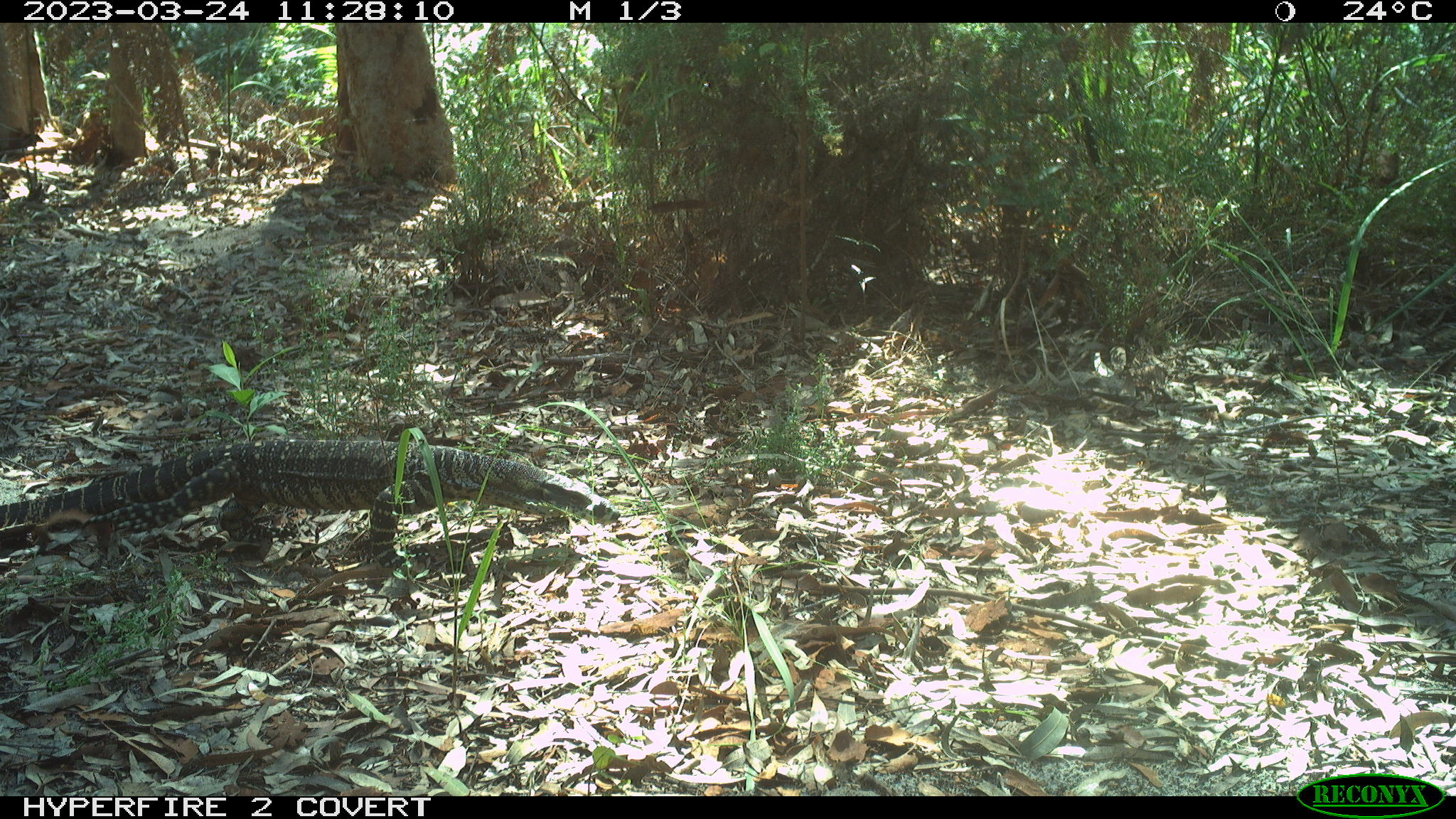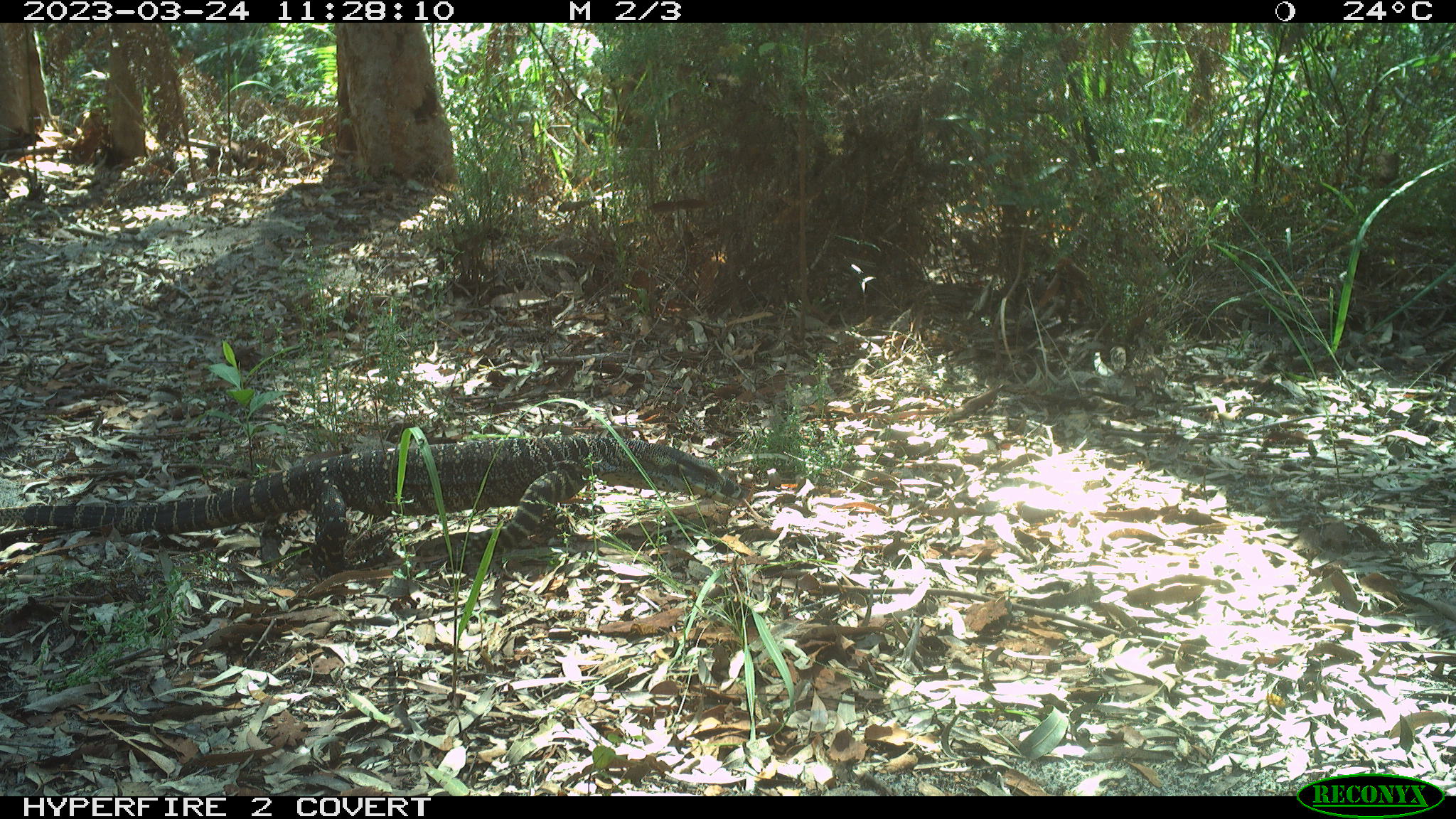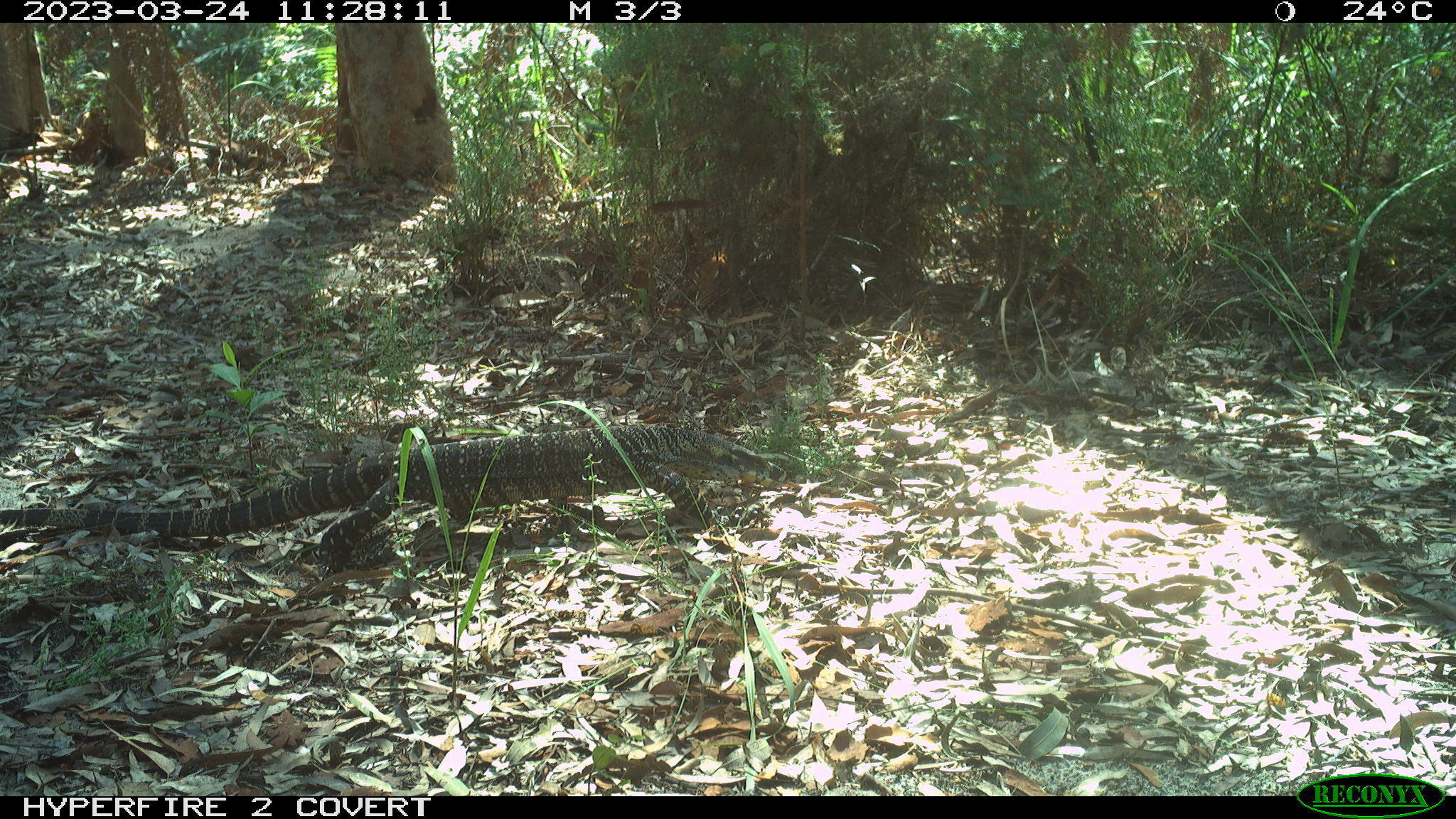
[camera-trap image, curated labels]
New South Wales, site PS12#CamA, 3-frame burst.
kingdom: Animalia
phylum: Chordata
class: Reptilia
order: Squamata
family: Varanidae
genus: Varanus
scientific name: Varanus varius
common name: lace monitor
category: goanna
Goanna (lace monitor) (Varanus varius).